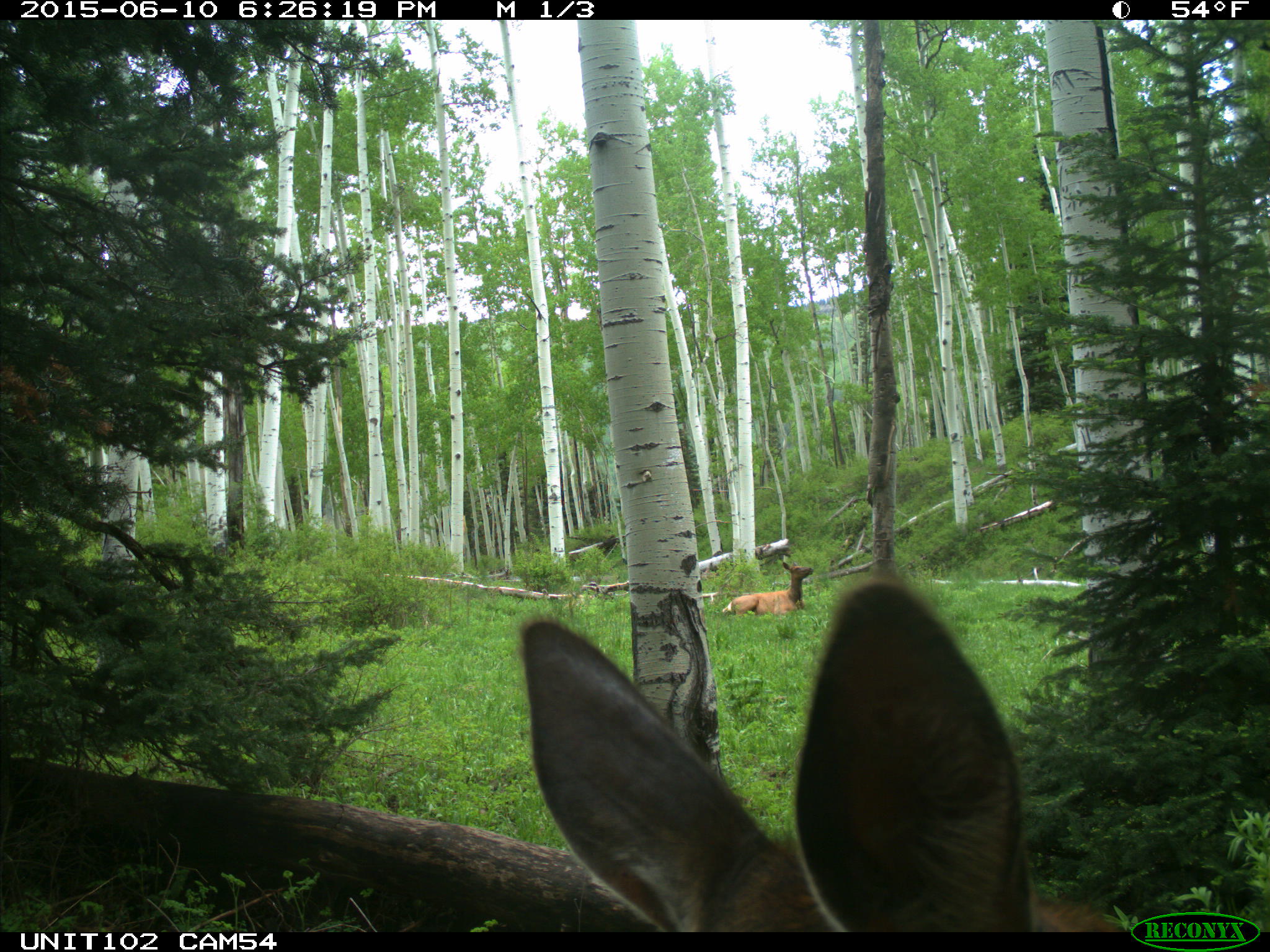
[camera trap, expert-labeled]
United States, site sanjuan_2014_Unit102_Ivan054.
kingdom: Animalia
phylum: Chordata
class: Mammalia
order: Artiodactyla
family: Cervidae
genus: Cervus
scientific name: Cervus elaphus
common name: red deer